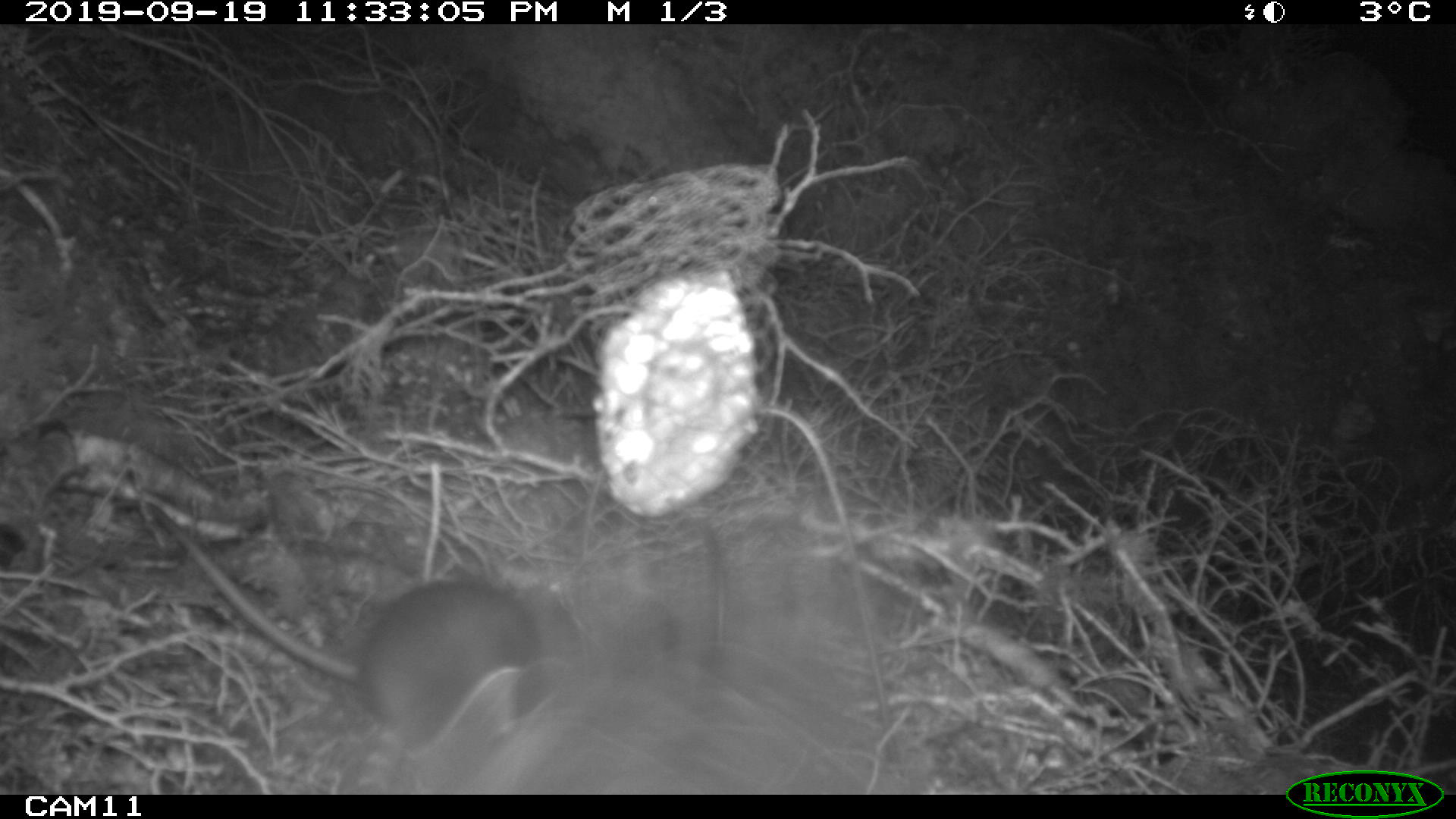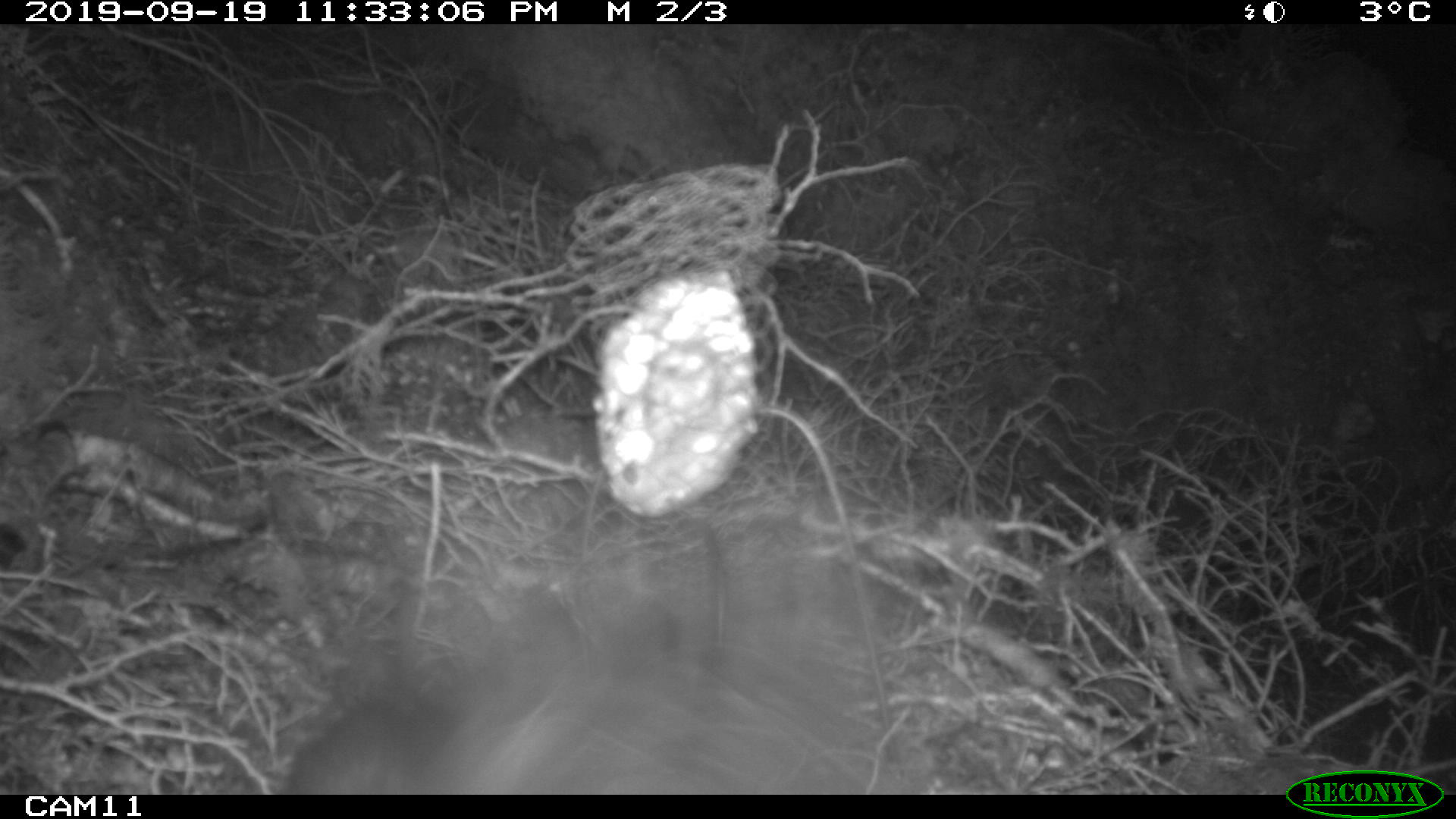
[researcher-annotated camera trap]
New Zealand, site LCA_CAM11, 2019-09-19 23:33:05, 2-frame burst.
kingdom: Animalia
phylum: Chordata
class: Mammalia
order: Rodentia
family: Muridae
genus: Rattus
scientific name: Rattus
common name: rat